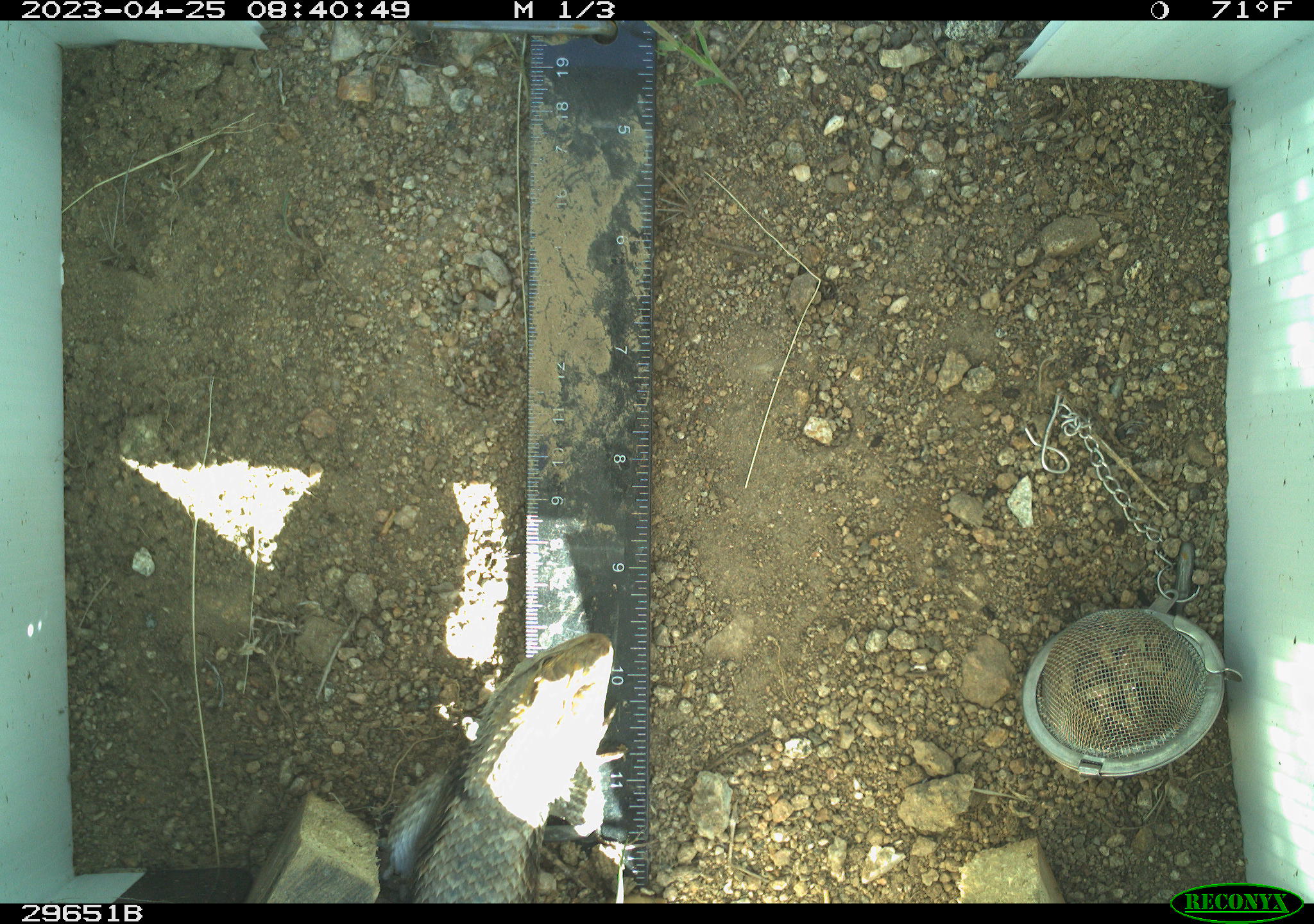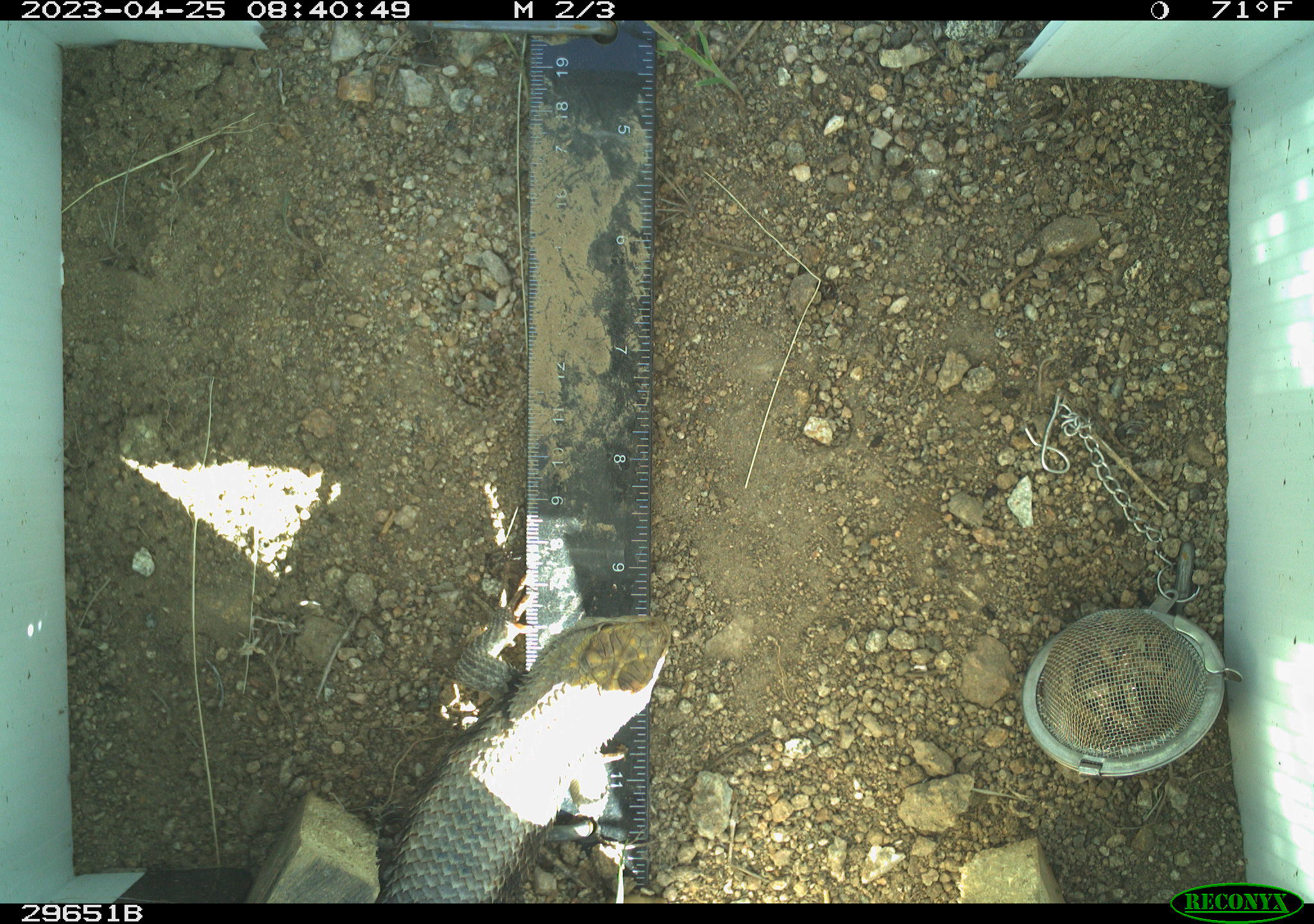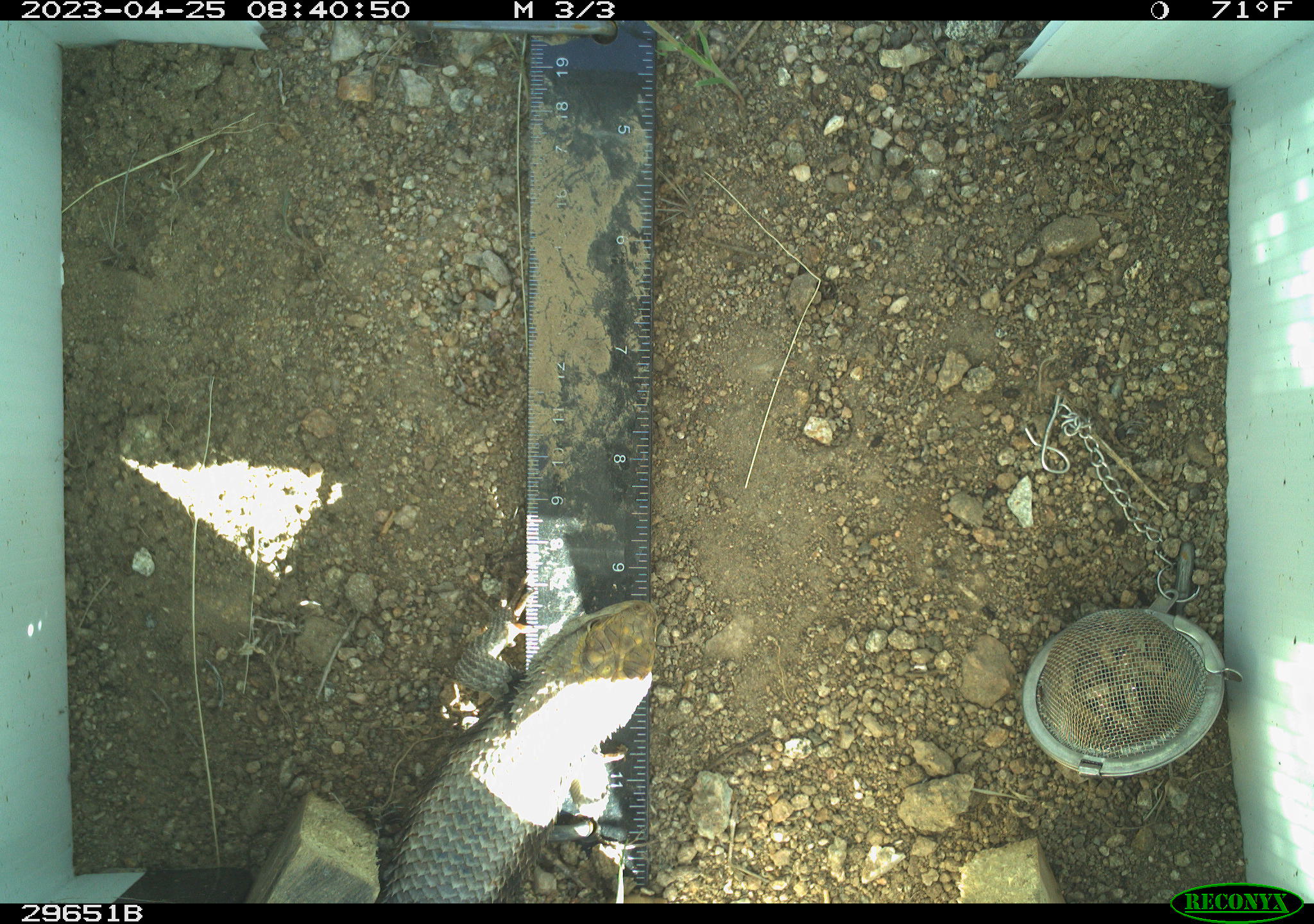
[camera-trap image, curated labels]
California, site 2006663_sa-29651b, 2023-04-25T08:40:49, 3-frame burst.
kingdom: Animalia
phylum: Chordata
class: Reptilia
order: Squamata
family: Phrynosomatidae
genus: Sceloporus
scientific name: Sceloporus uniformis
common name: yellow-backed spiny lizard